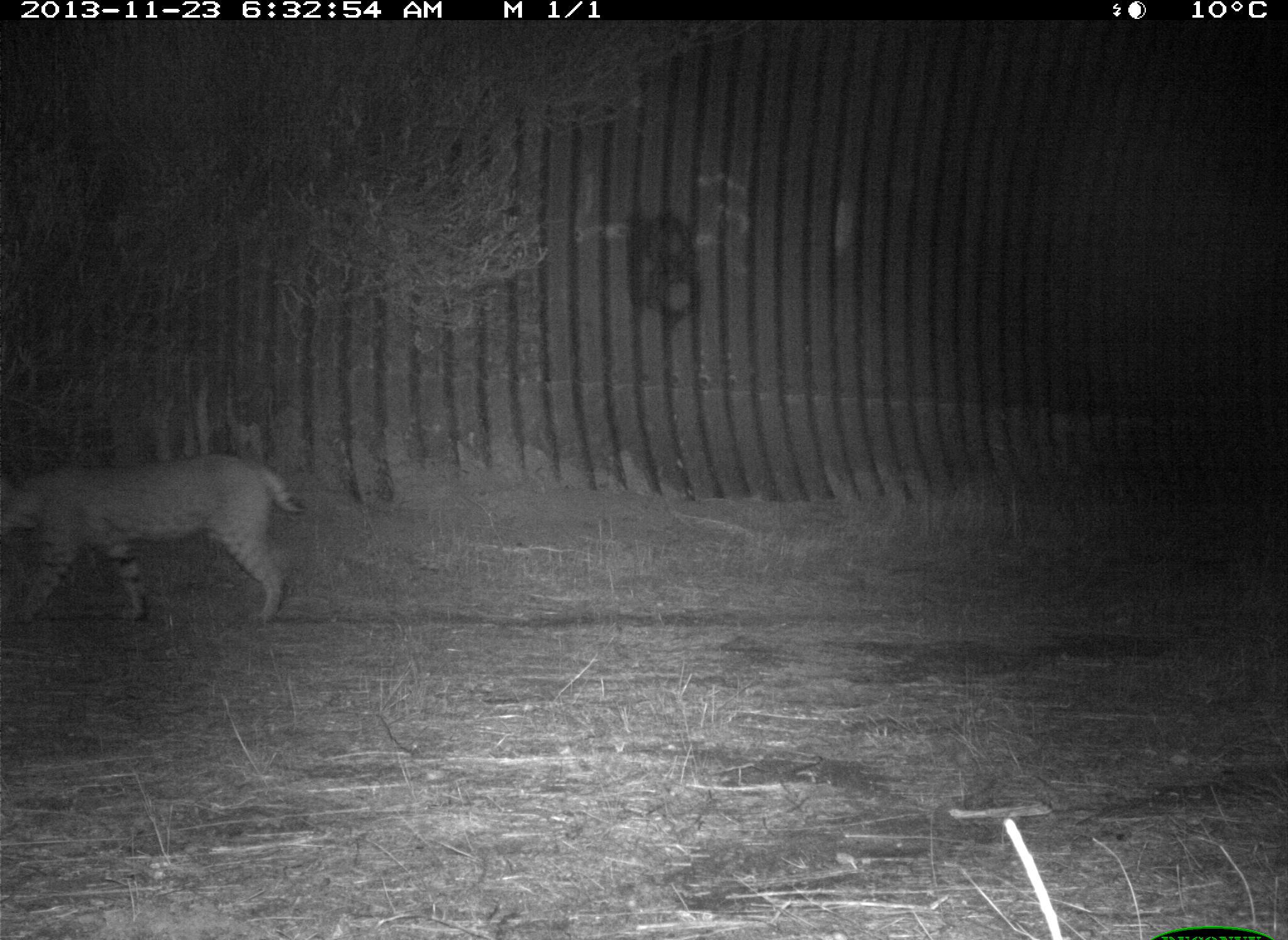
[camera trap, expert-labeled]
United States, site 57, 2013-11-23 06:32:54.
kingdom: Animalia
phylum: Chordata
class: Mammalia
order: Carnivora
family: Felidae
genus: Lynx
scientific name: Lynx rufus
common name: bobcat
Bobcat (Lynx rufus).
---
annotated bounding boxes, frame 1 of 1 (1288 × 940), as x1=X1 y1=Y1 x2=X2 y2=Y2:
bobcat: x1=0 y1=452 x2=311 y2=631